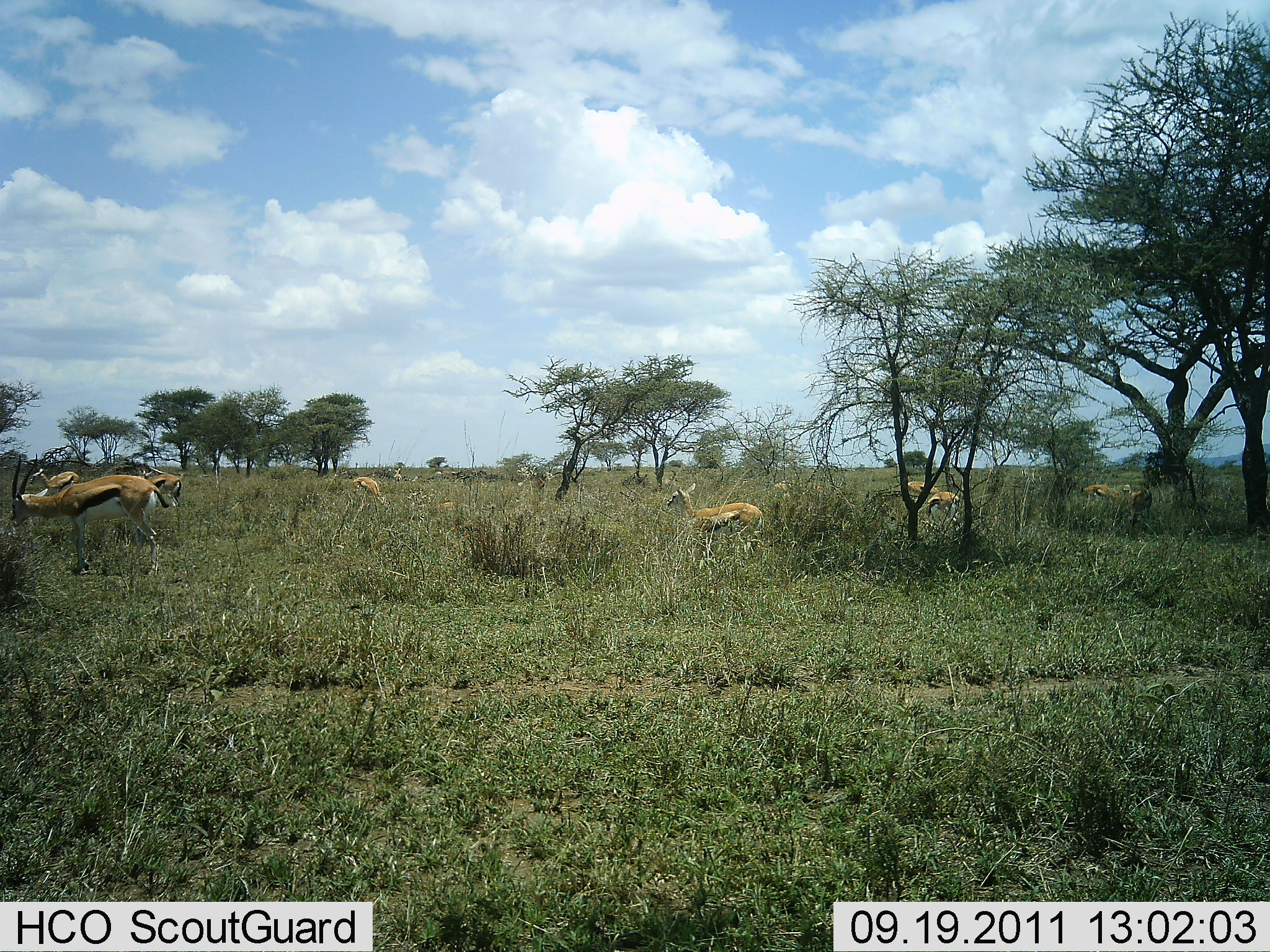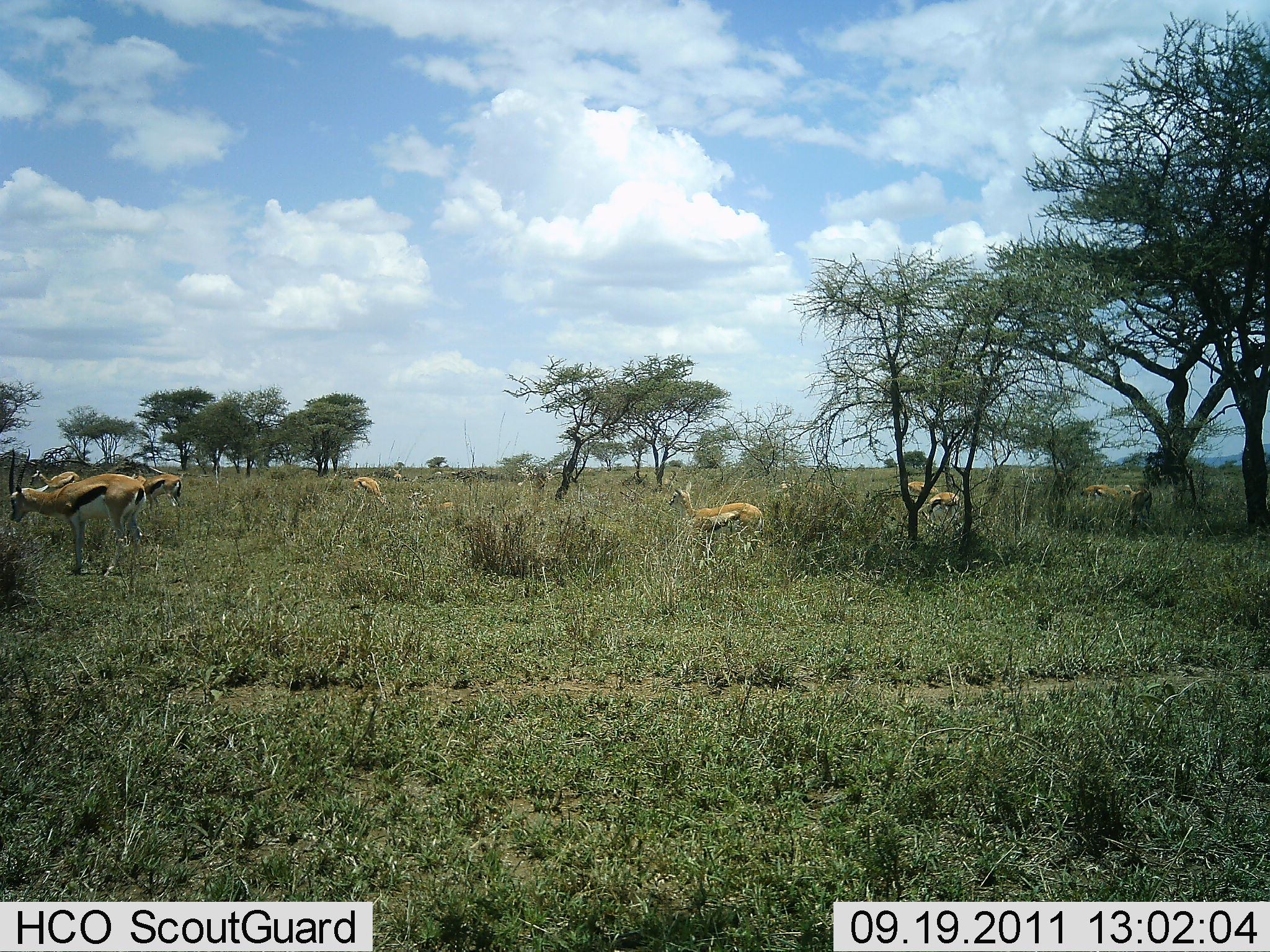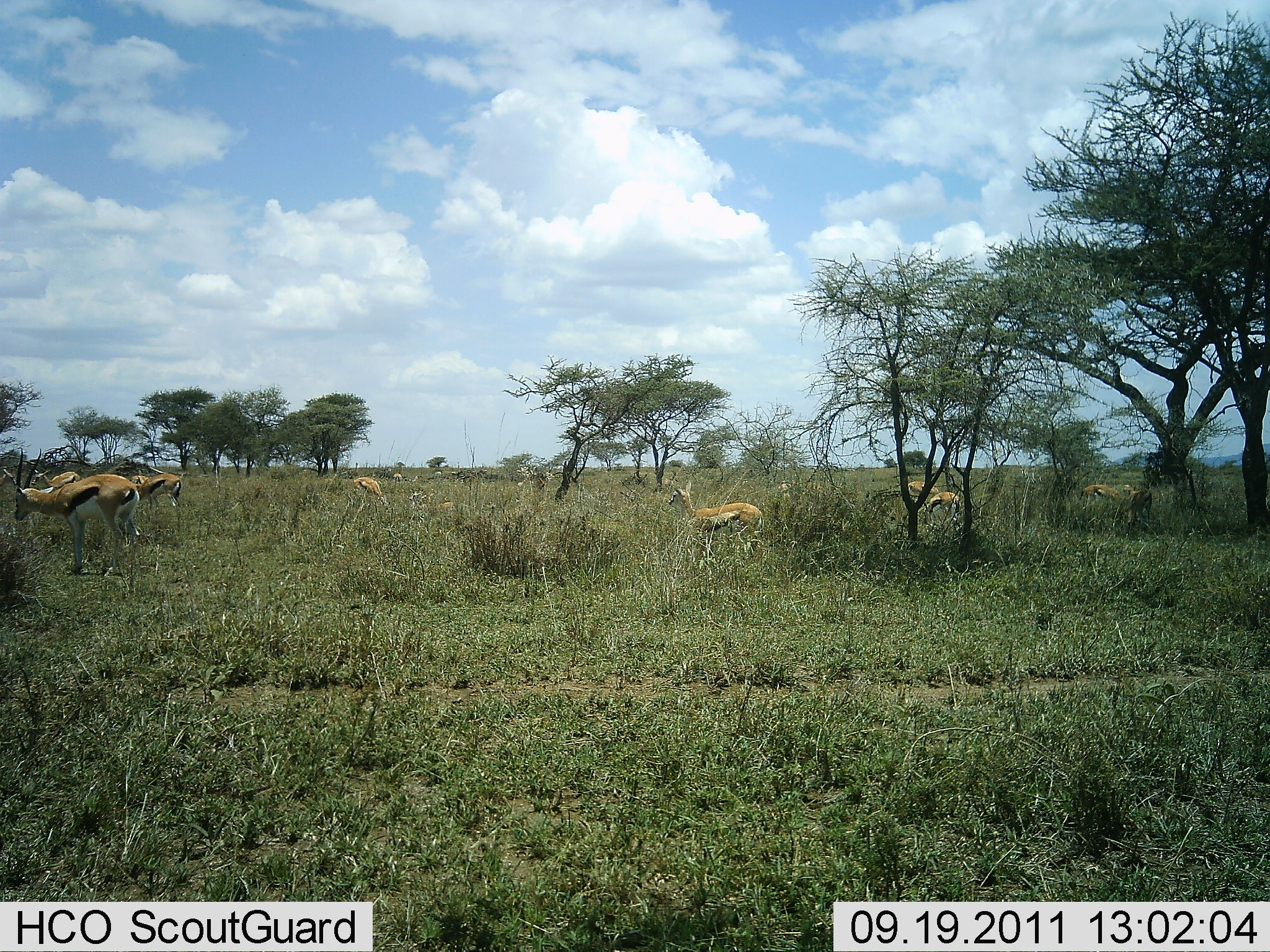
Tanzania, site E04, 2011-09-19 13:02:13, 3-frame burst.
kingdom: Animalia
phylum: Chordata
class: Mammalia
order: Artiodactyla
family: Bovidae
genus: Eudorcas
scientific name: Eudorcas thomsonii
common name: thomson's gazelle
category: gazellethomsons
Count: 8.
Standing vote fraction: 91%.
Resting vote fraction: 9%.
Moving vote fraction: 0%.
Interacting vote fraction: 0%.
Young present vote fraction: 0%.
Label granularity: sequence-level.